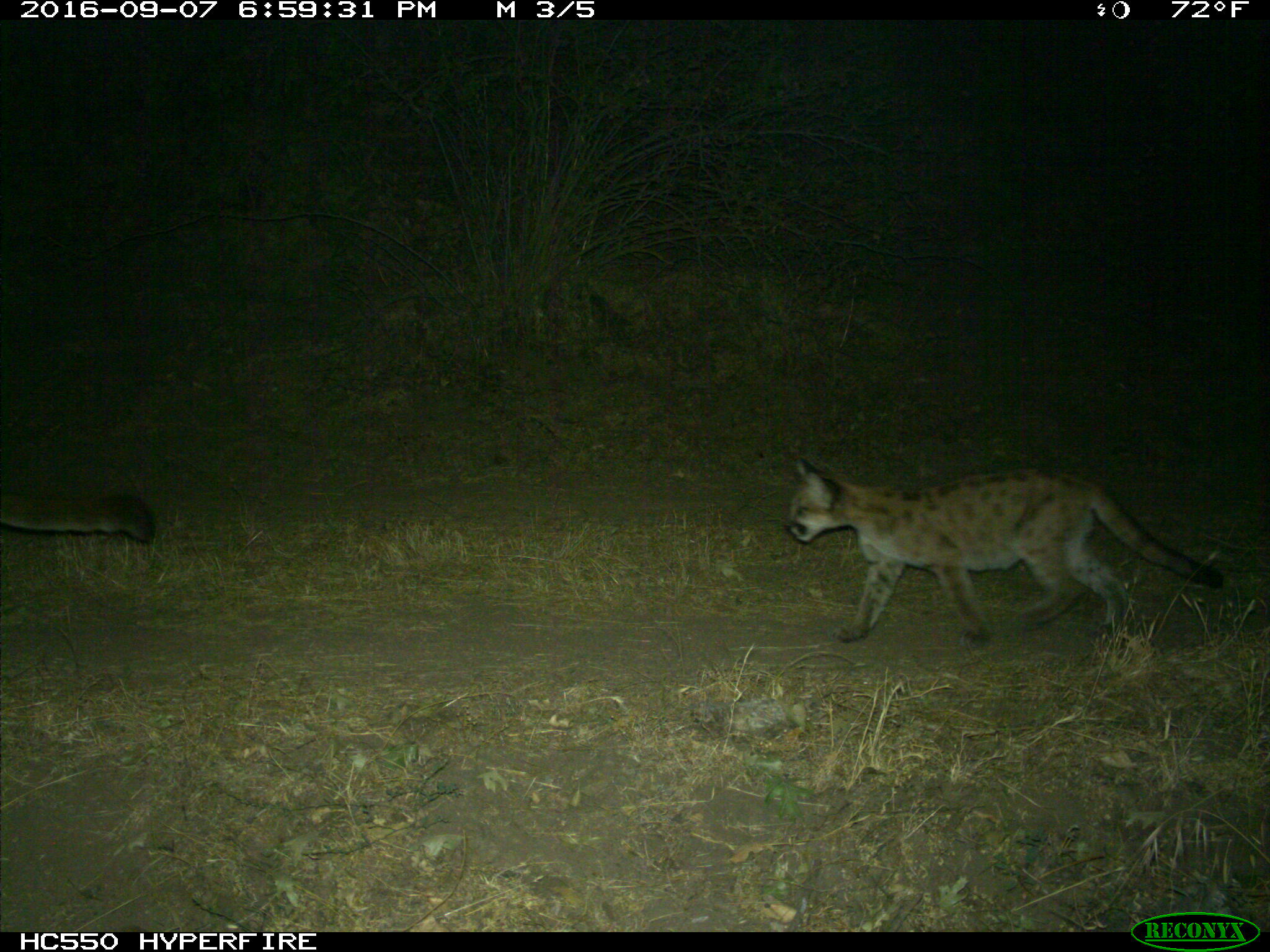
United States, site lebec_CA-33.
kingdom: Animalia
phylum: Chordata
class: Mammalia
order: Carnivora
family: Felidae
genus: Puma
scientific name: Puma concolor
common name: mountain lion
Puma concolor (mountain lion).